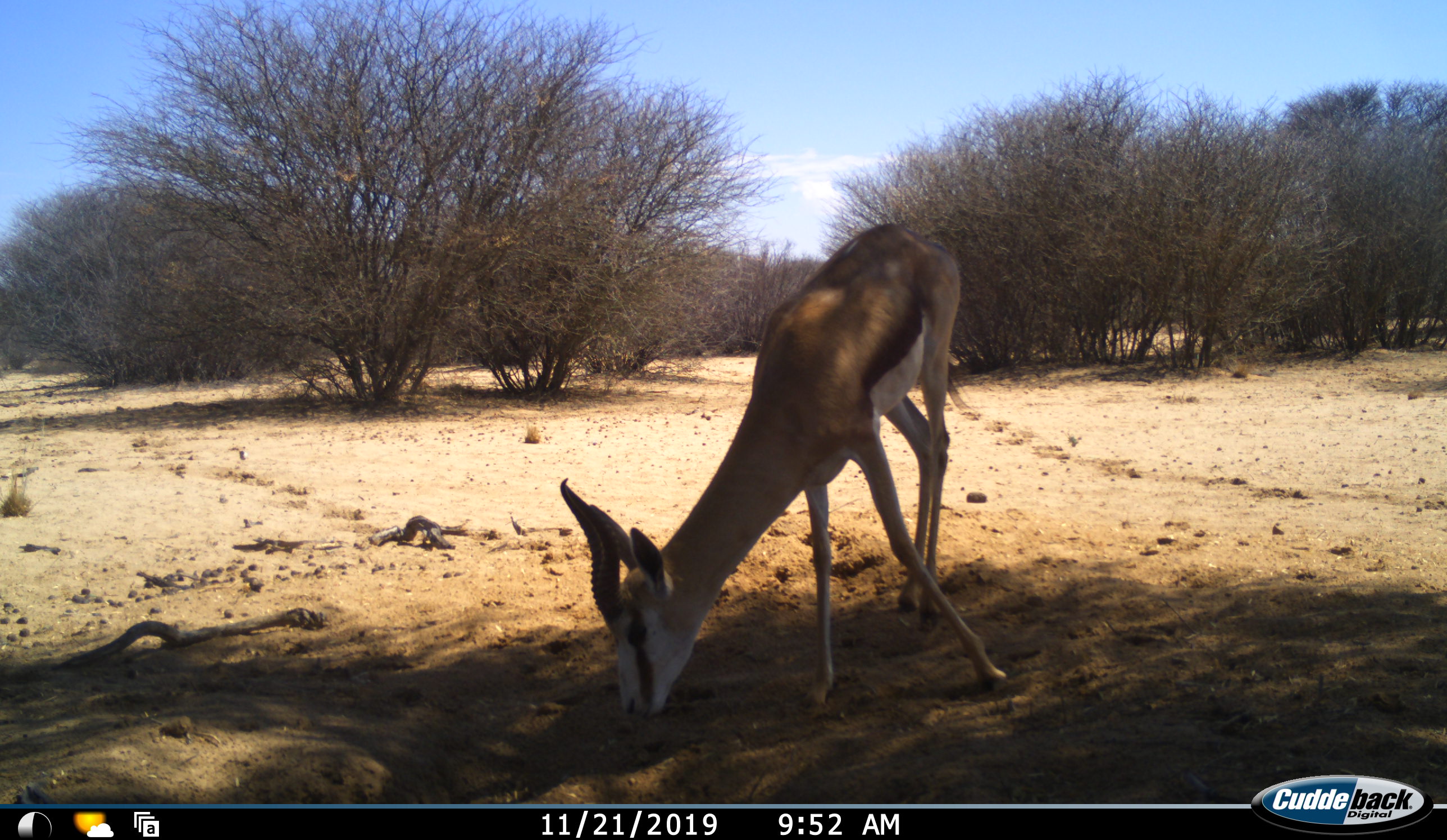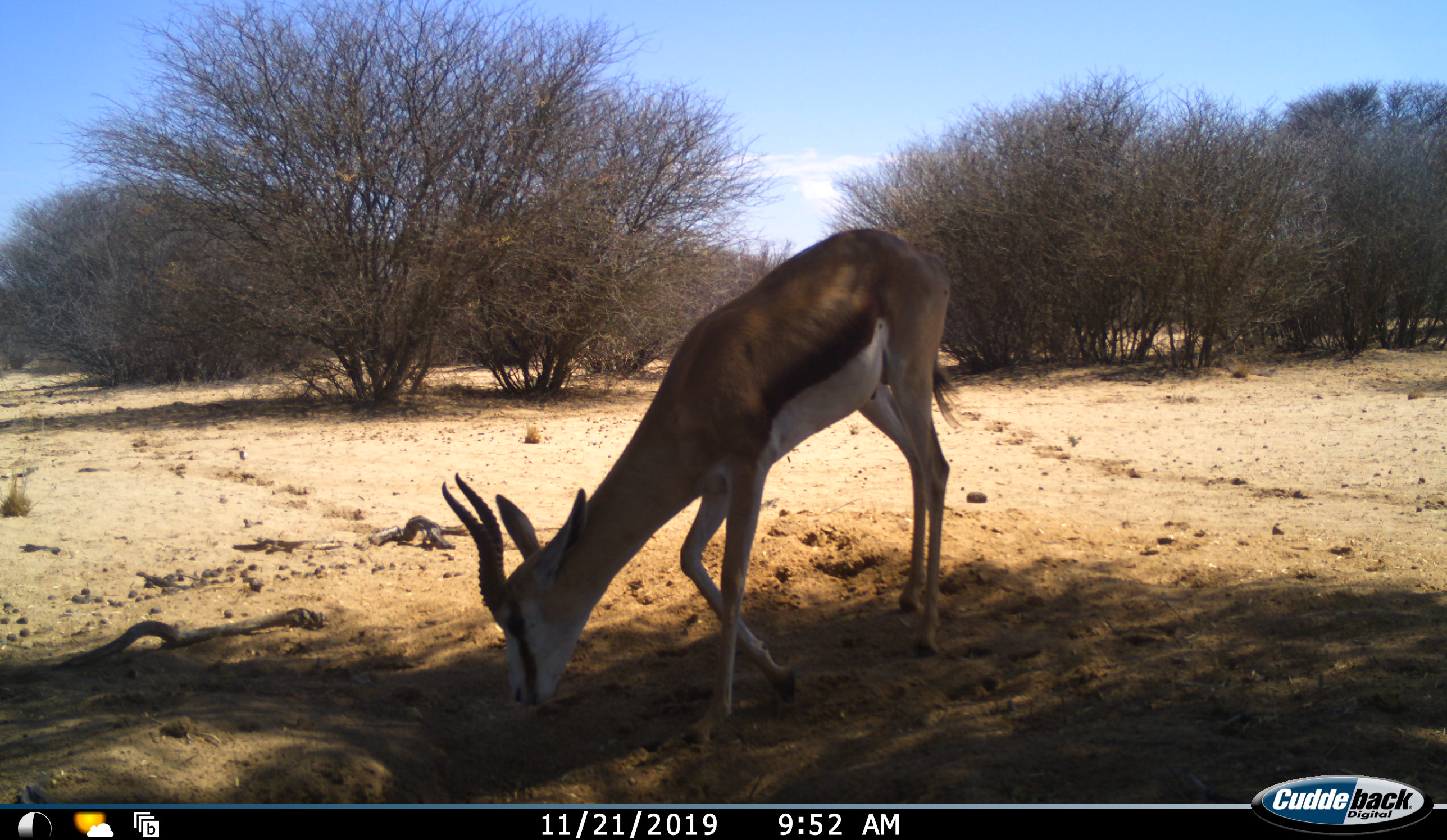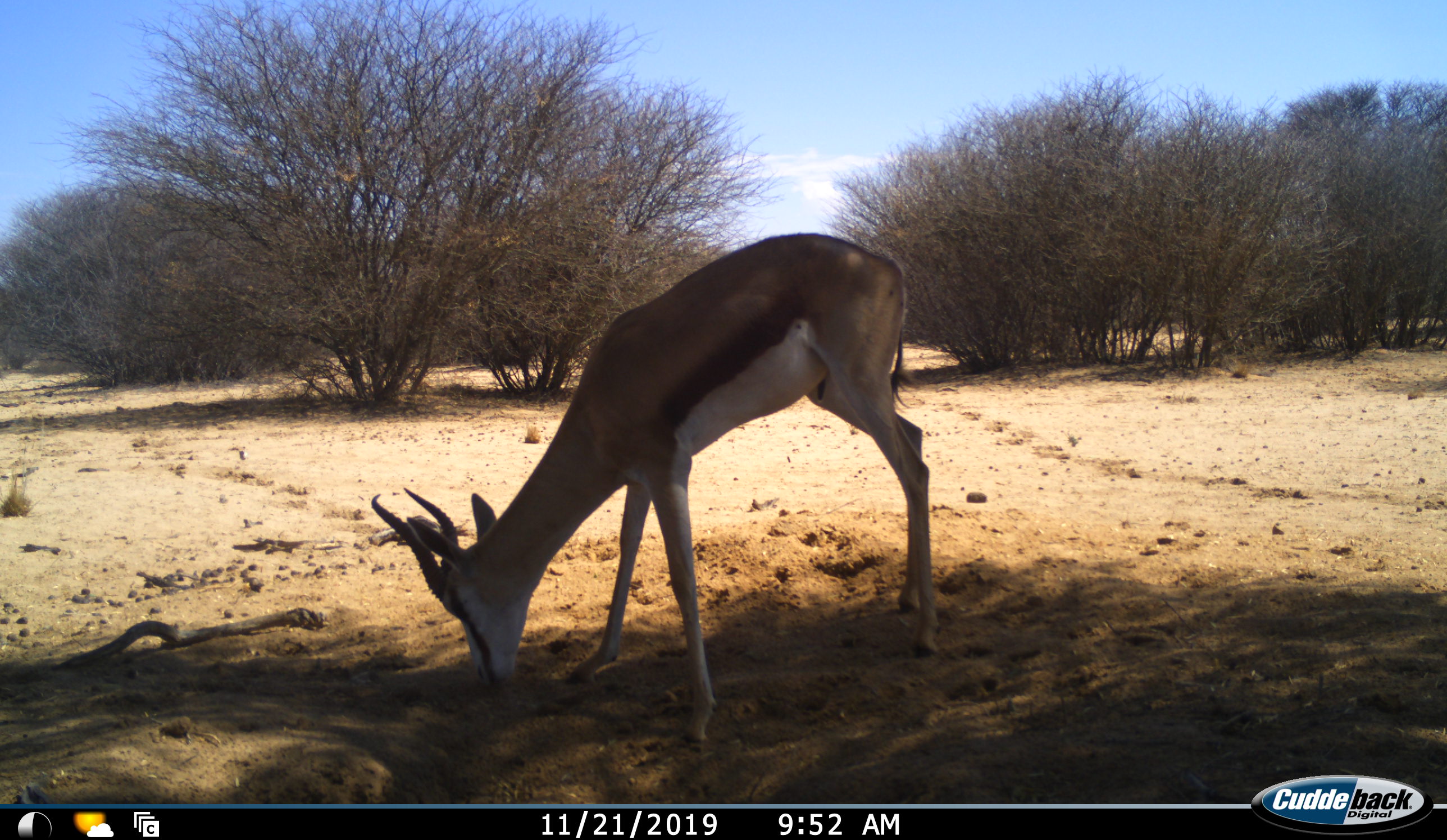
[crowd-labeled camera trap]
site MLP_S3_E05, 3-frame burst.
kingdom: Animalia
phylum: Chordata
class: Mammalia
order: Artiodactyla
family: Bovidae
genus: Antidorcas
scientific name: Antidorcas marsupialis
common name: springbok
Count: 1.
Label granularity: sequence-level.